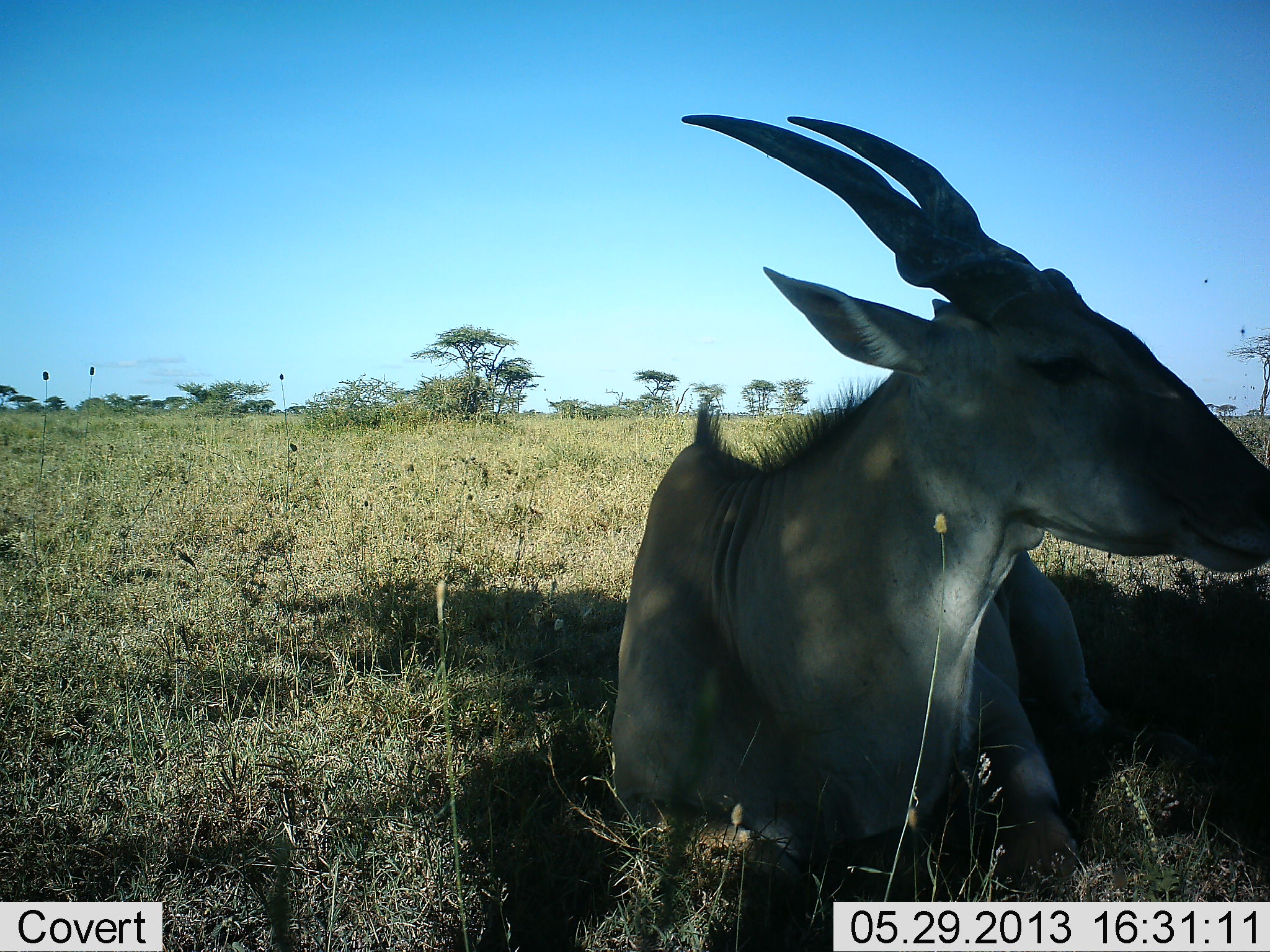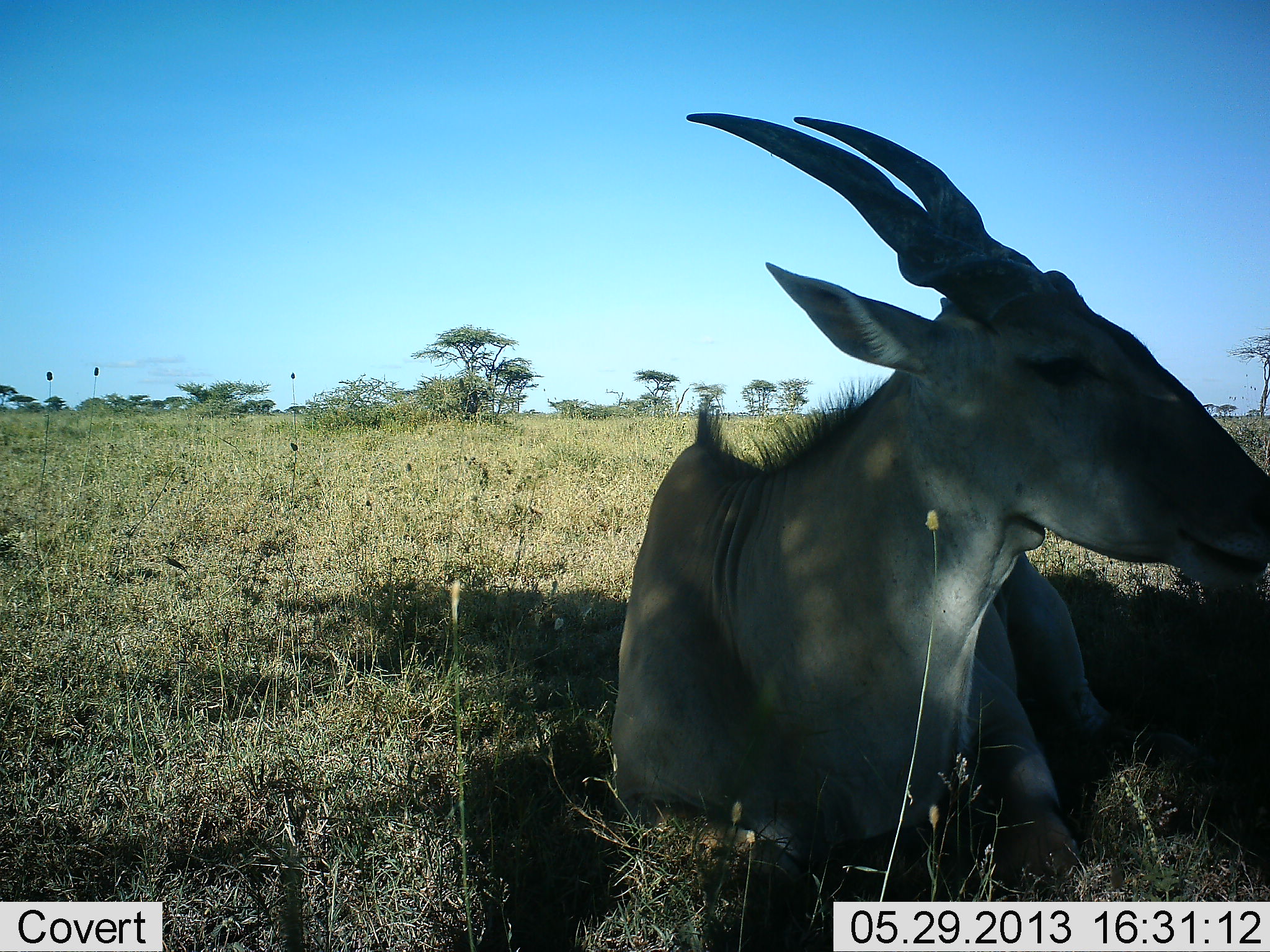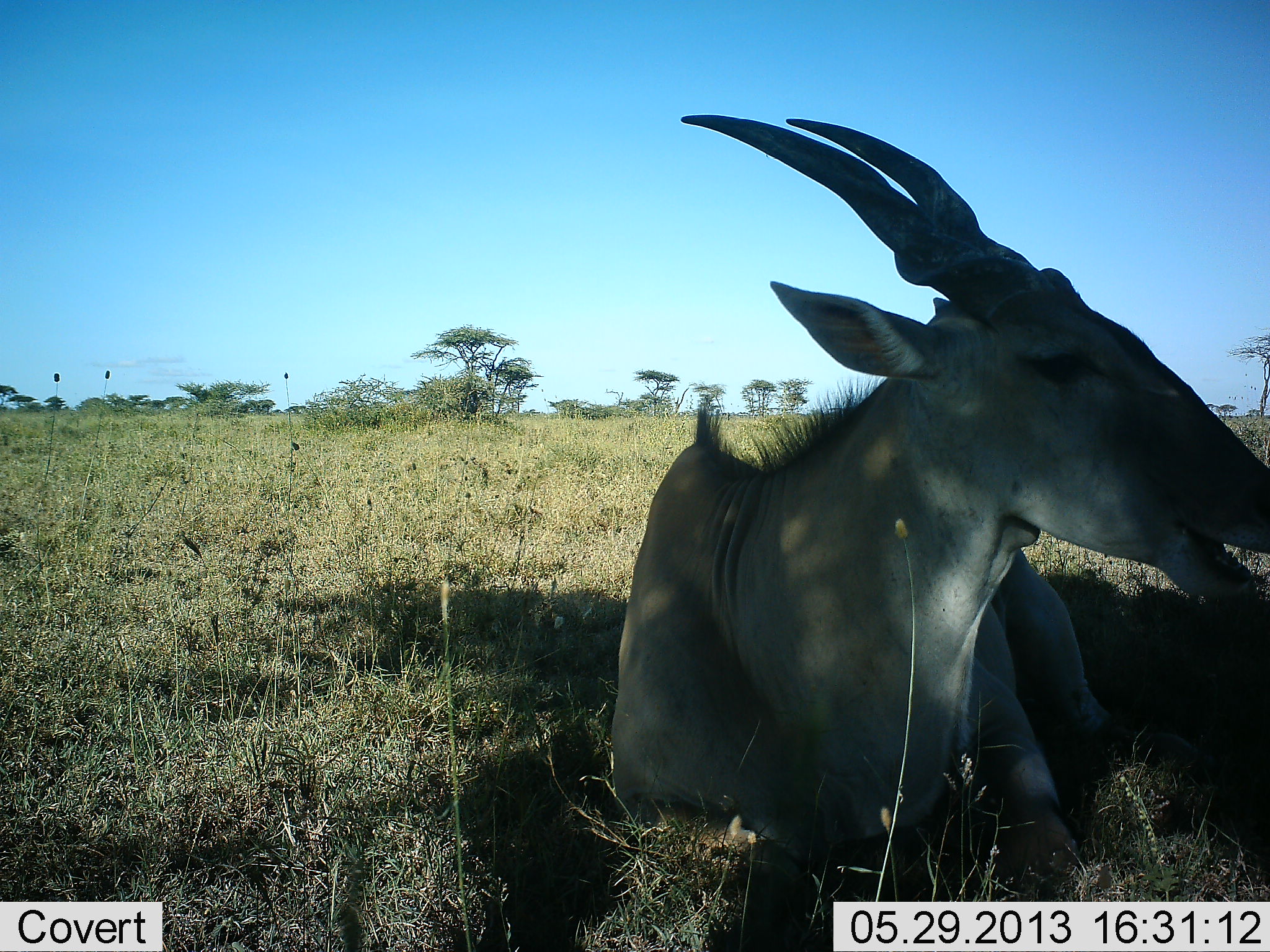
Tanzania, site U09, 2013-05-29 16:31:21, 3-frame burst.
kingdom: Animalia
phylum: Chordata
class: Mammalia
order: Artiodactyla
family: Bovidae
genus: Tragelaphus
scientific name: Tragelaphus oryx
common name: eland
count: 1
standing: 0%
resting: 90%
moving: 10%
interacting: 0%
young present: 0%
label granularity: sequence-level